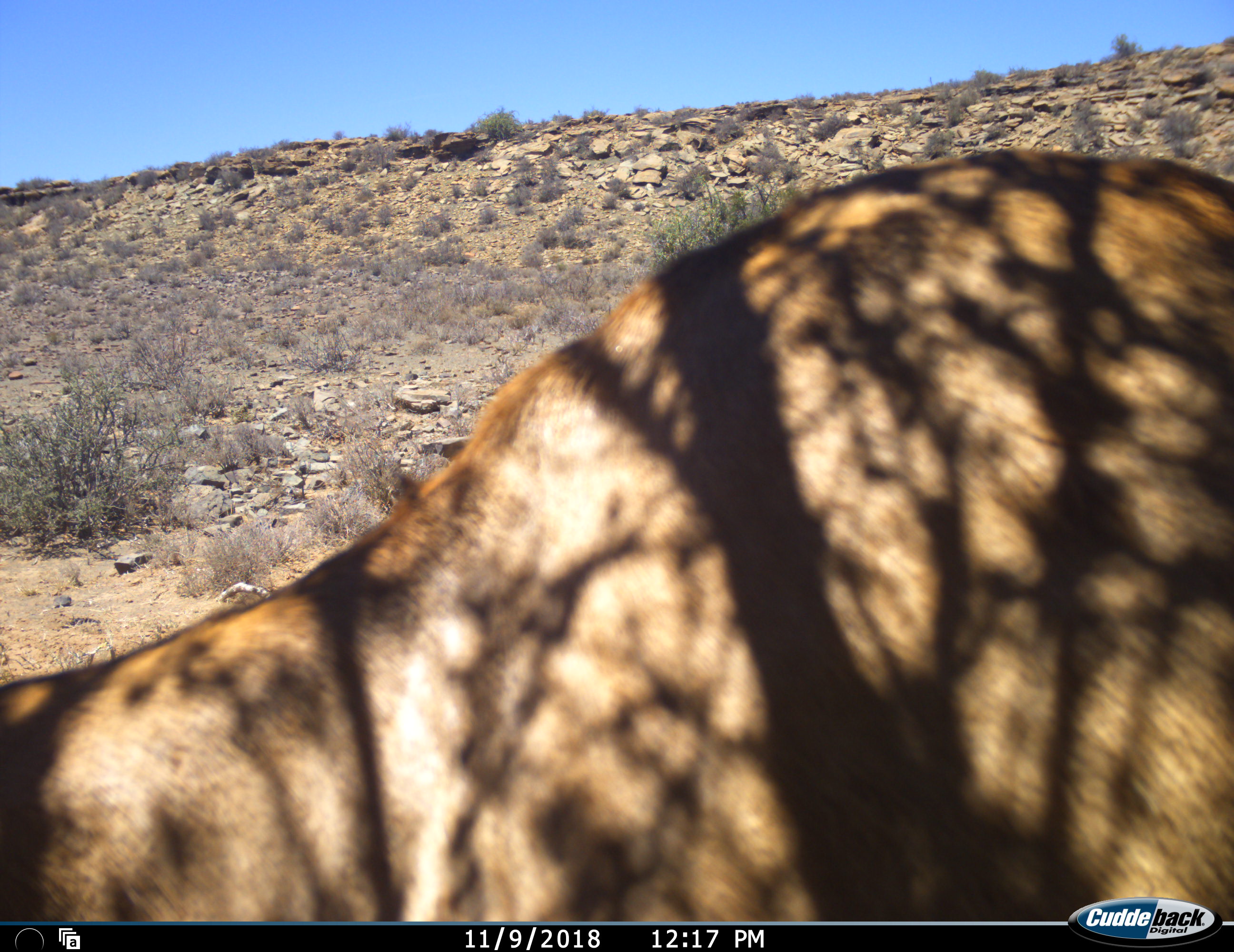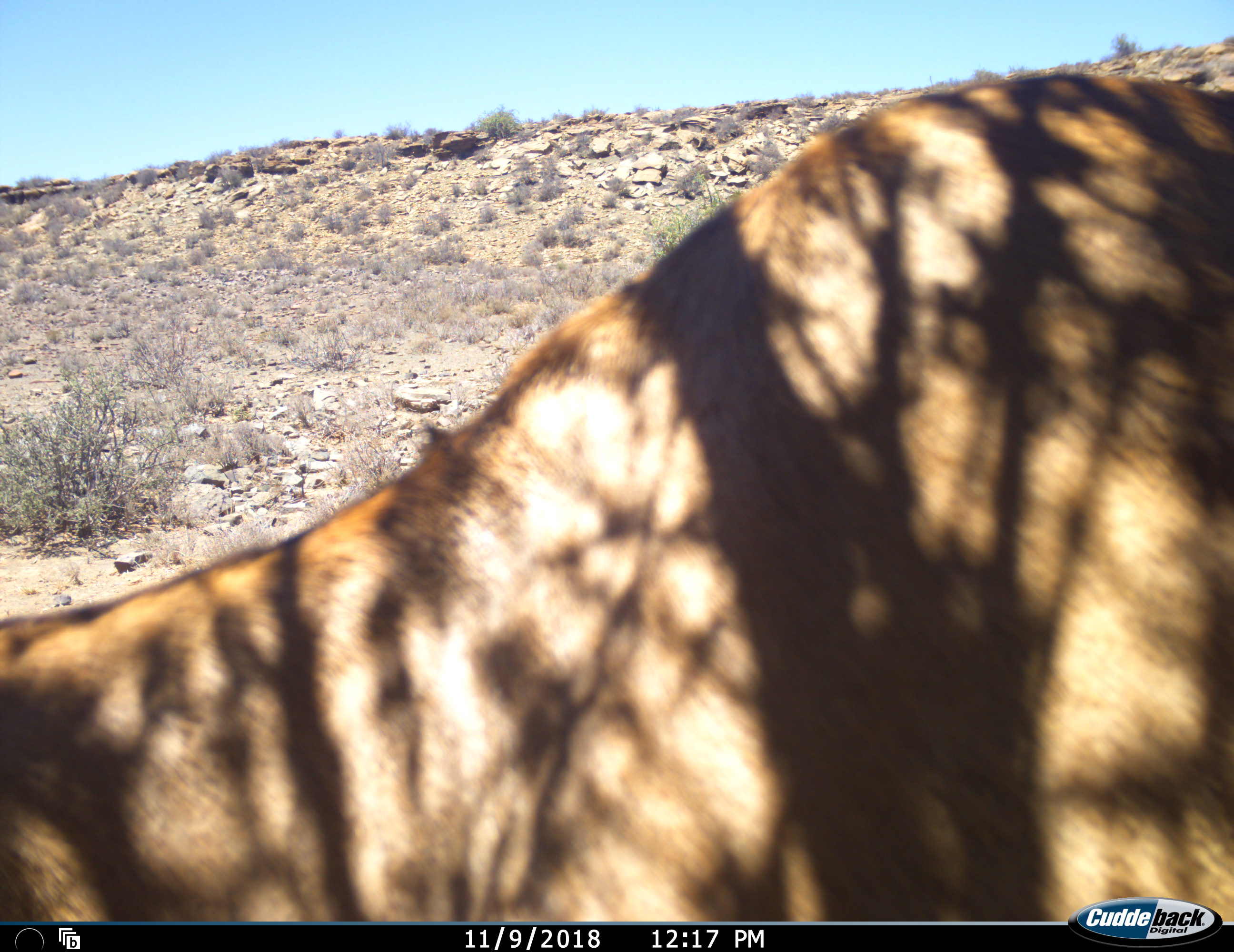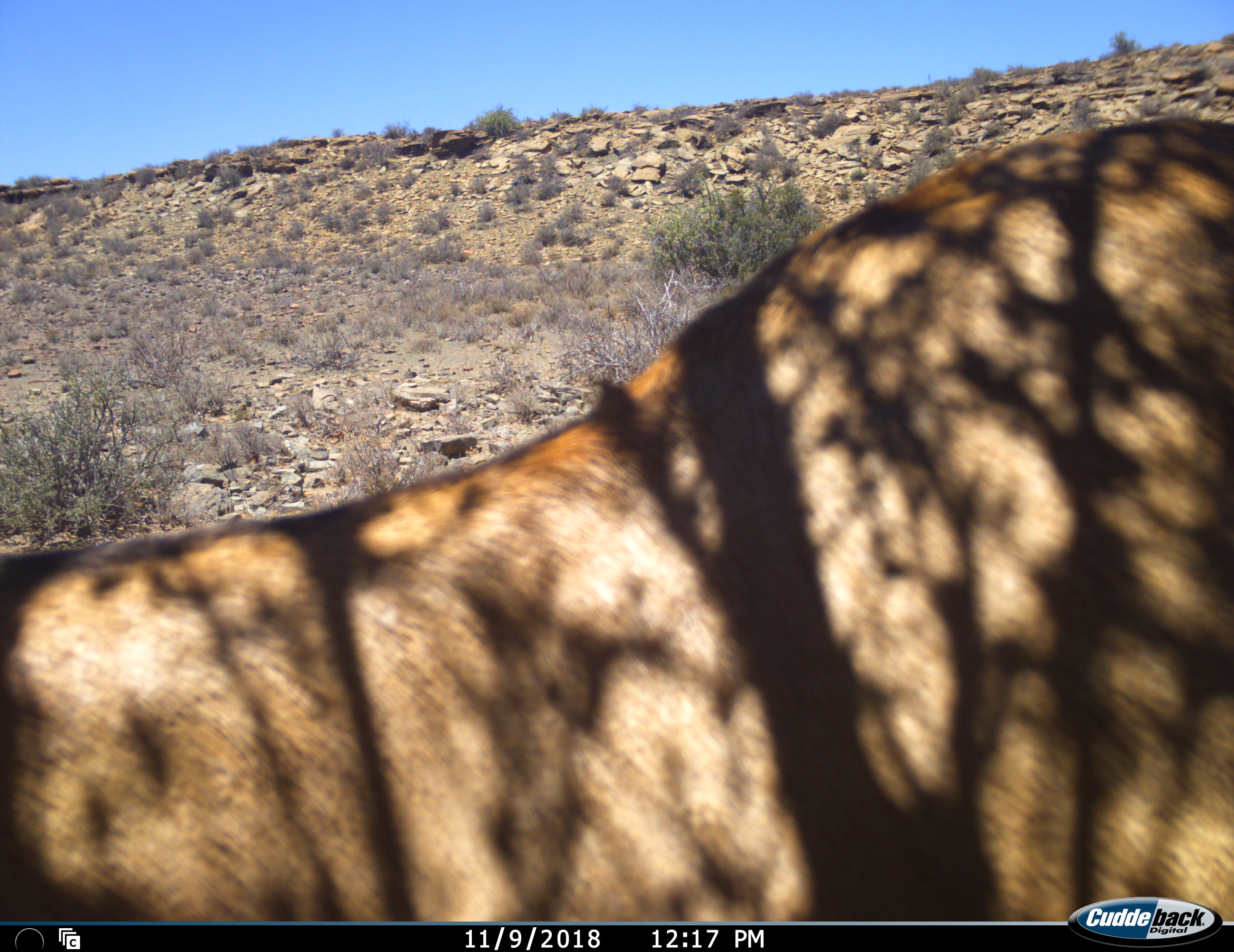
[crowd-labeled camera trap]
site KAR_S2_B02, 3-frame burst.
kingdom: Animalia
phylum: Chordata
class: Mammalia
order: Artiodactyla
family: Bovidae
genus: Alcelaphus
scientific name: Alcelaphus buselaphus caama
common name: red hartebeest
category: hartebeestred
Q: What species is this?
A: Hartebeestred (red hartebeest) (Alcelaphus buselaphus caama).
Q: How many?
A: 1.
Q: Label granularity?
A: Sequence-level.